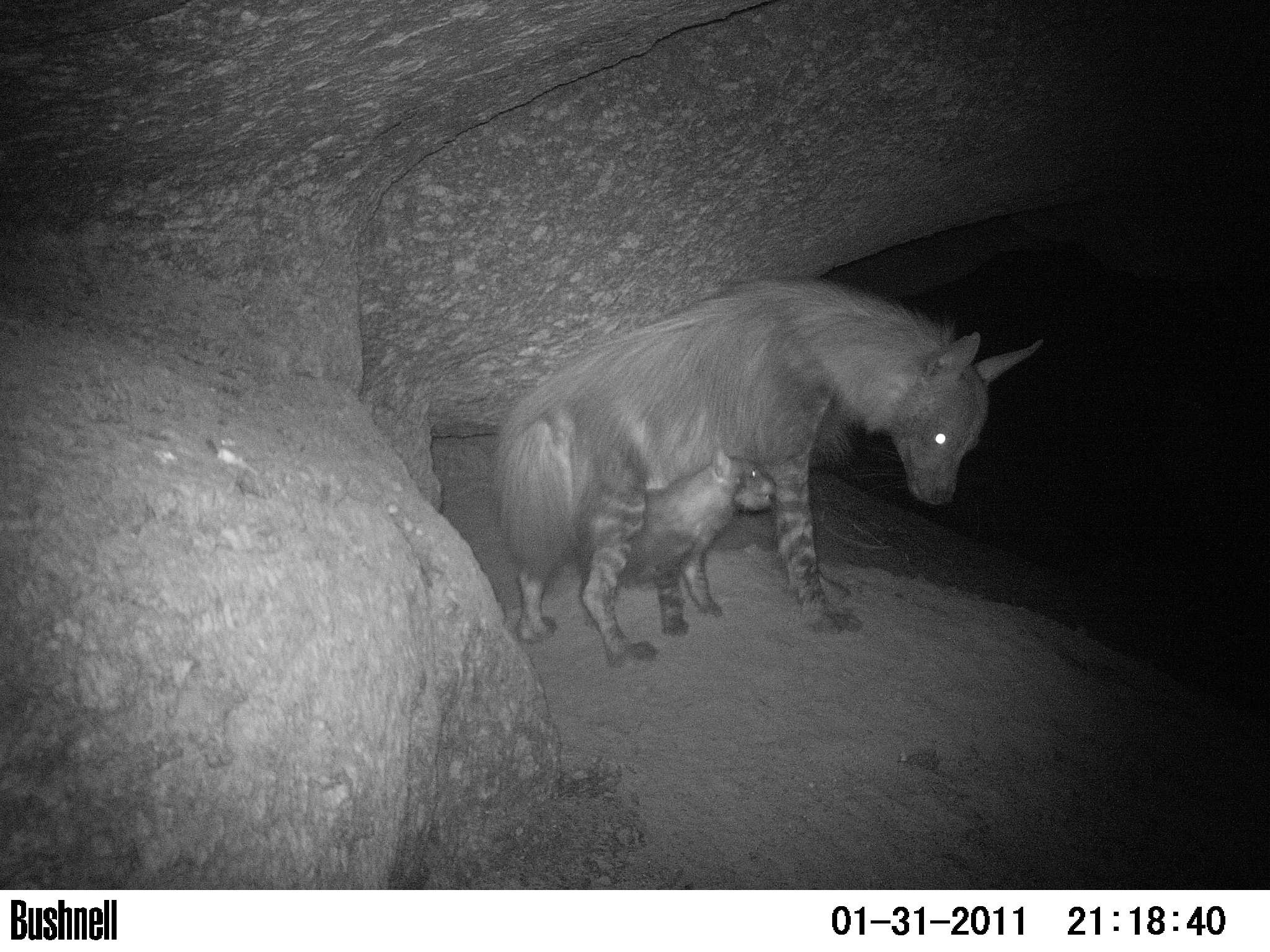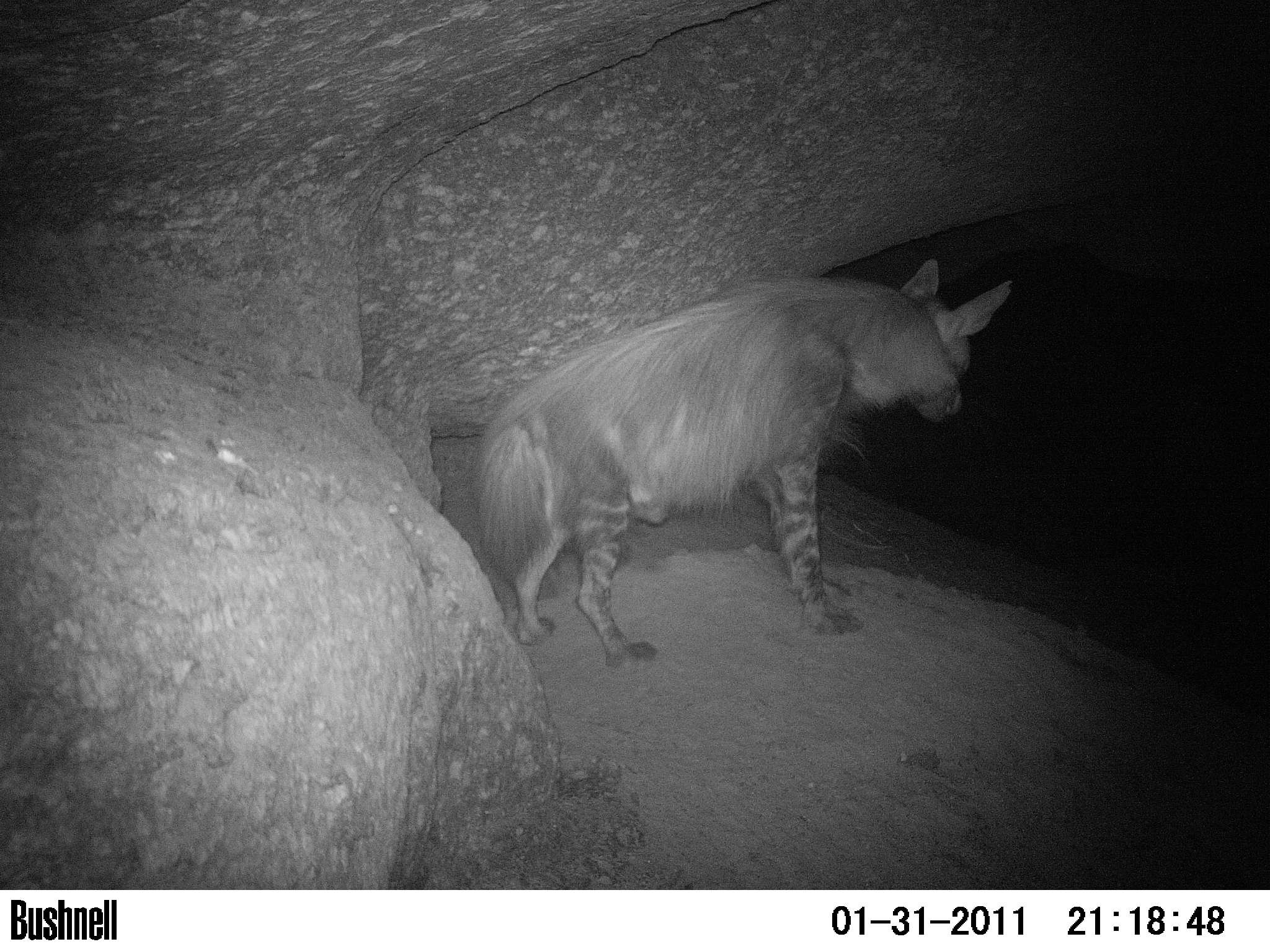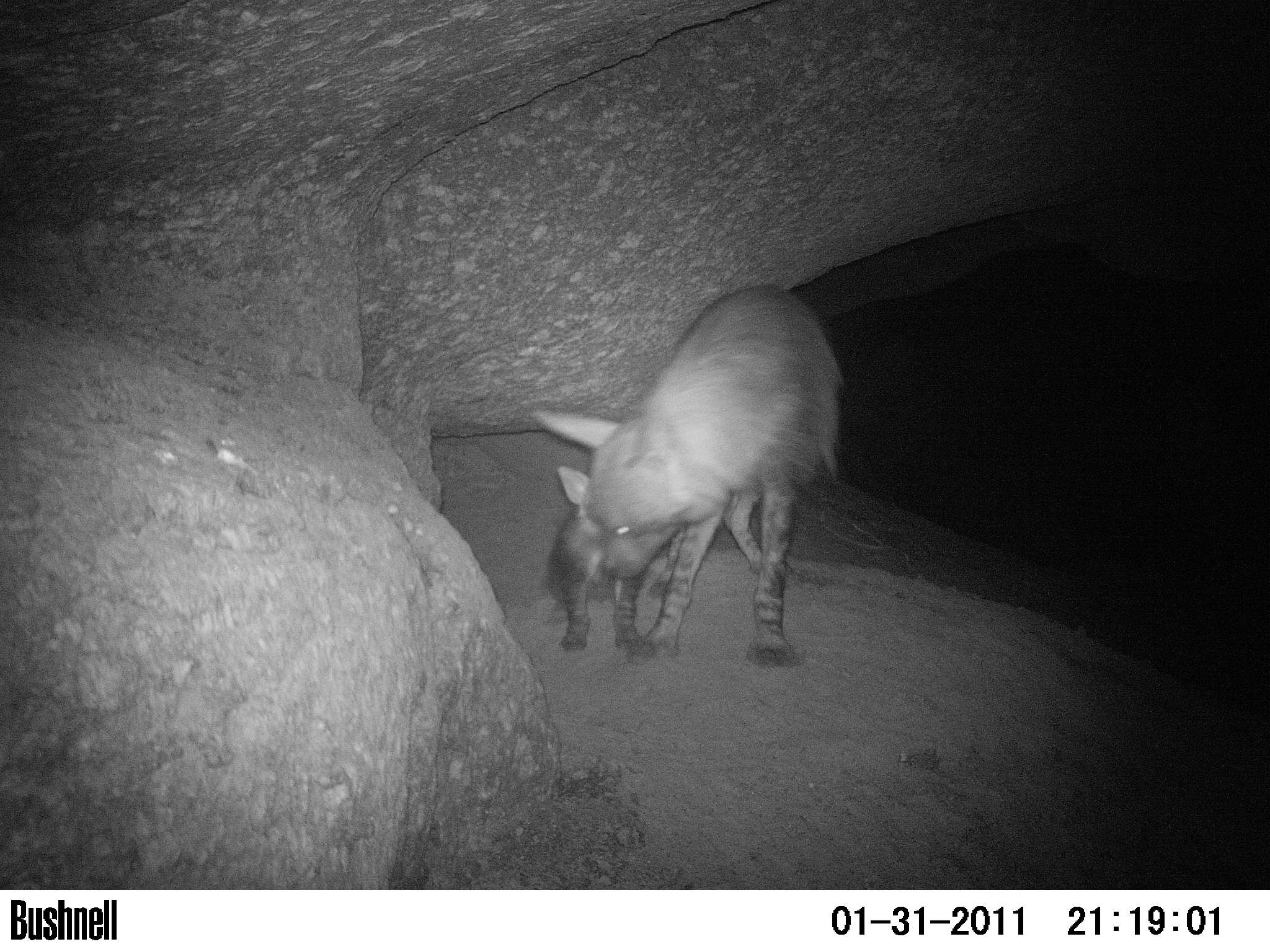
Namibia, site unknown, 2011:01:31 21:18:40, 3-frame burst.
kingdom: Animalia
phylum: Chordata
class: Mammalia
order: Carnivora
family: Hyaenidae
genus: Parahyaena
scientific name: Parahyaena brunnea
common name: brown hyena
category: hyaena brunnea